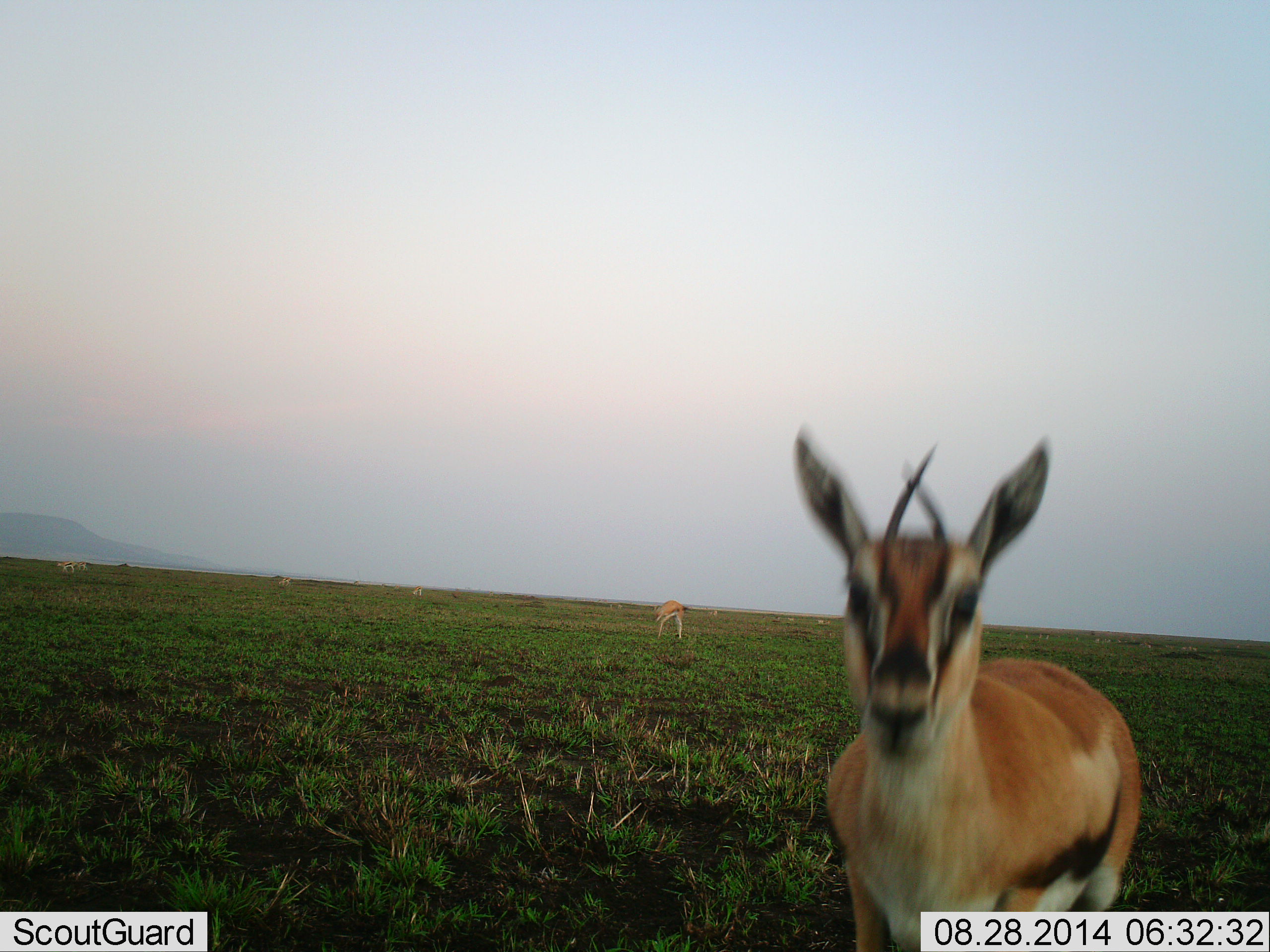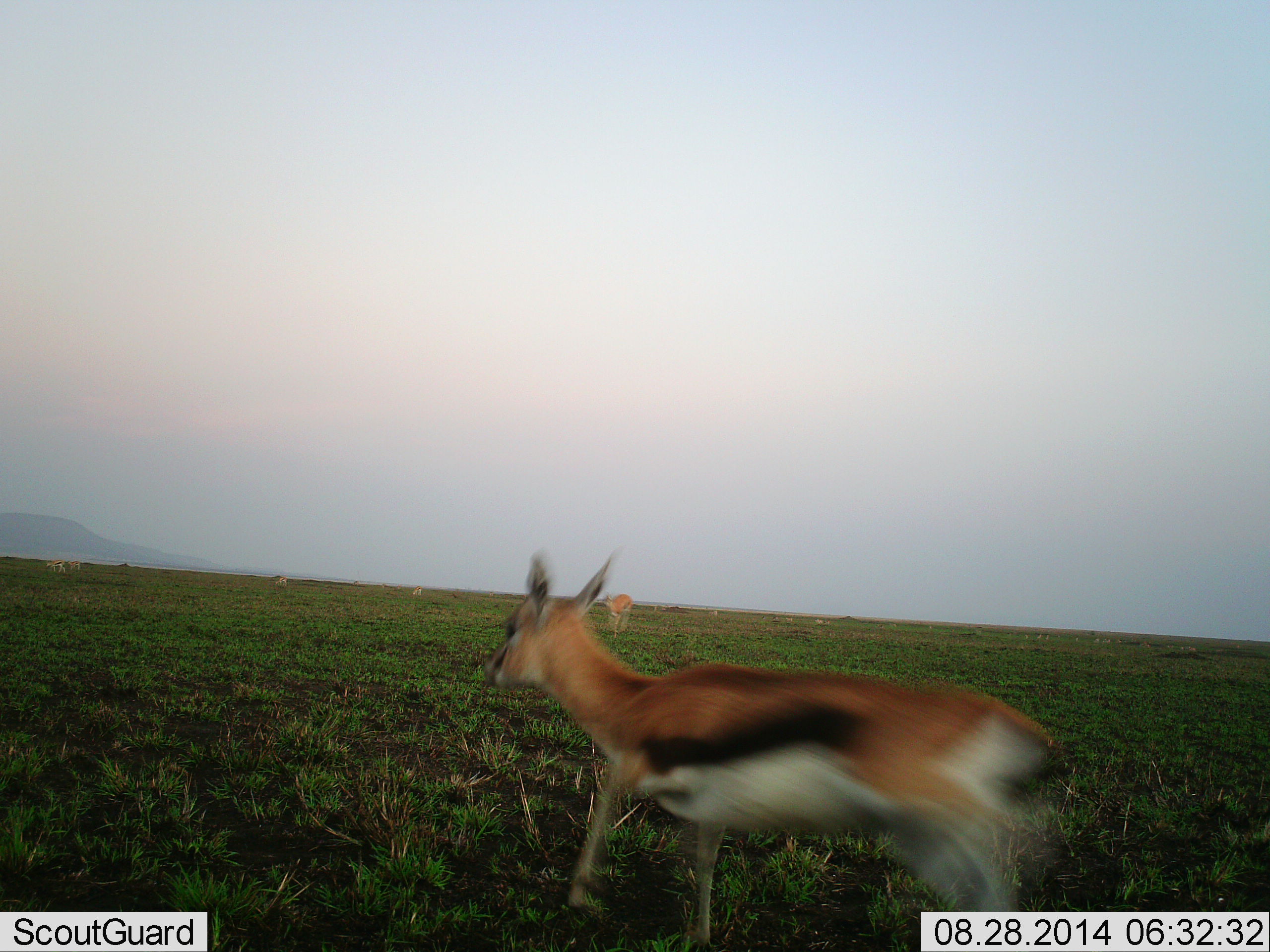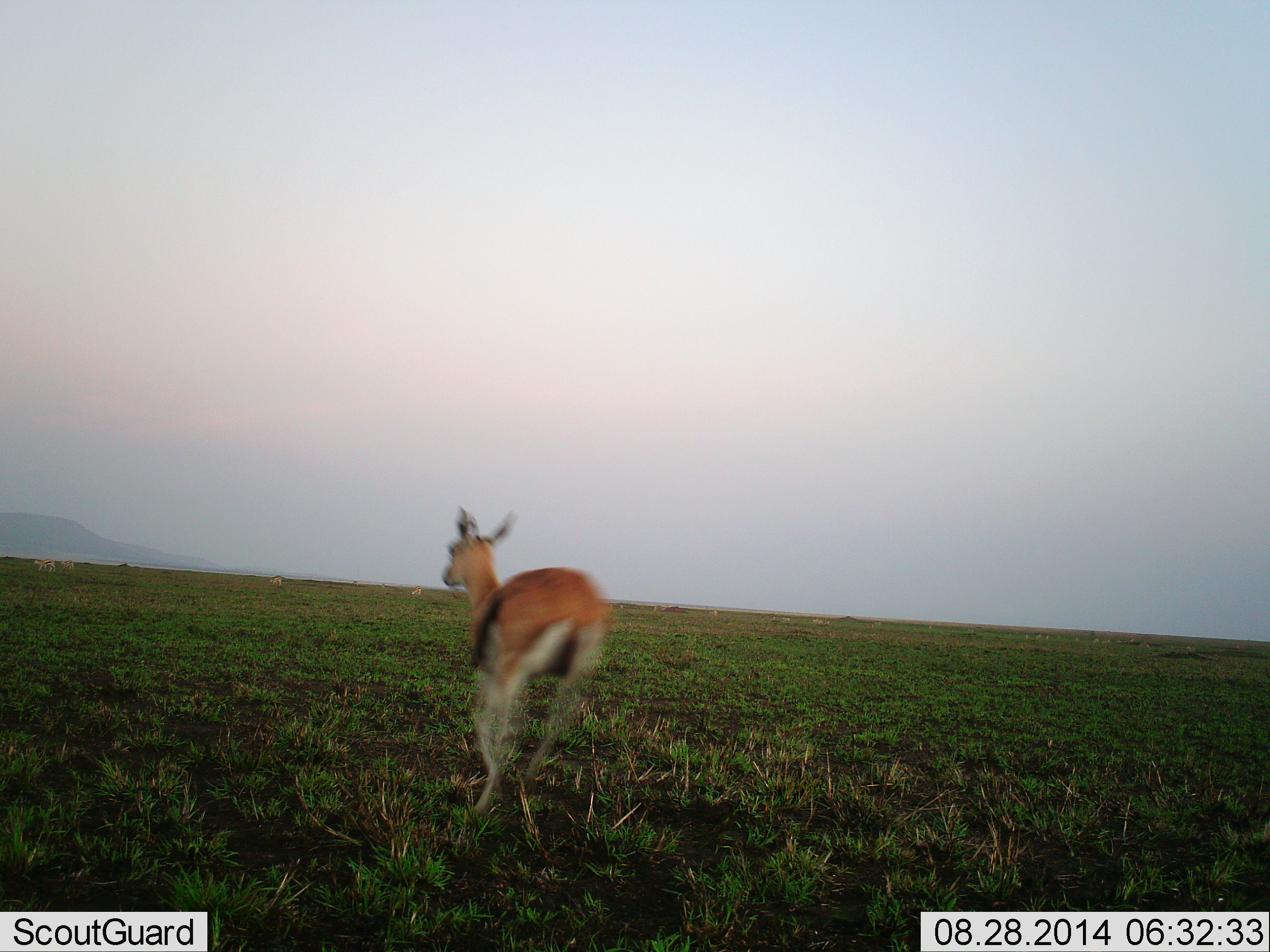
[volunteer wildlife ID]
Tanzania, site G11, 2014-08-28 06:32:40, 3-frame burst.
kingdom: Animalia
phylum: Chordata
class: Mammalia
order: Artiodactyla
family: Bovidae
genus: Eudorcas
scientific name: Eudorcas thomsonii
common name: thomson's gazelle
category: gazellethomsons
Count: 5.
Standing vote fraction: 30%.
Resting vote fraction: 0%.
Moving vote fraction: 90%.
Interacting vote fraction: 0%.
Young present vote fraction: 0%.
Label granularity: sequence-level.